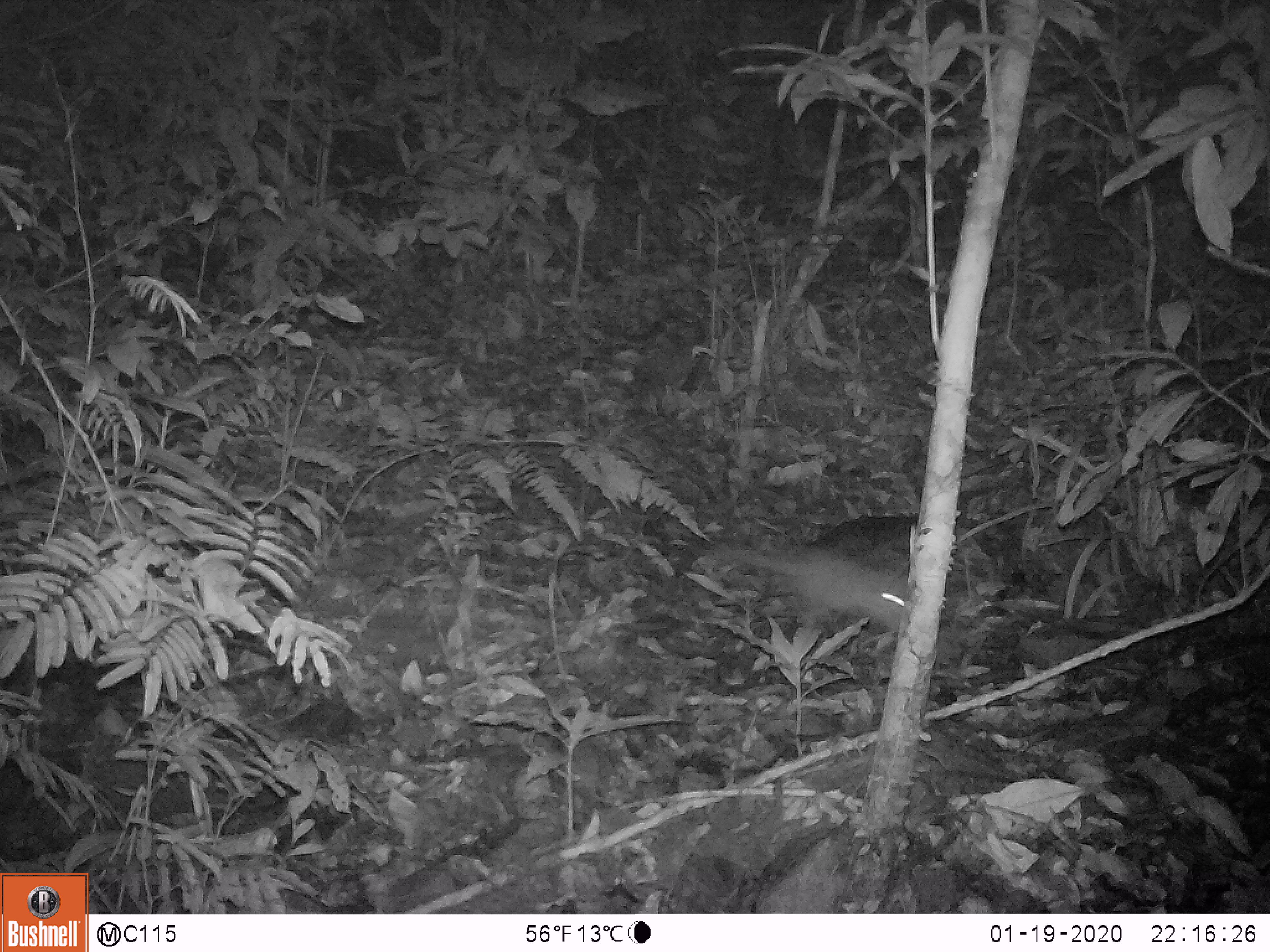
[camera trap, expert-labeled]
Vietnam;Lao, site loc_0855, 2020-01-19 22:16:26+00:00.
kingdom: Animalia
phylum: Chordata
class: Mammalia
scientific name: Mammalia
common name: mammal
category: unidentified small mammal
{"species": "unidentified small mammal (mammal) (Mammalia)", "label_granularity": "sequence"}